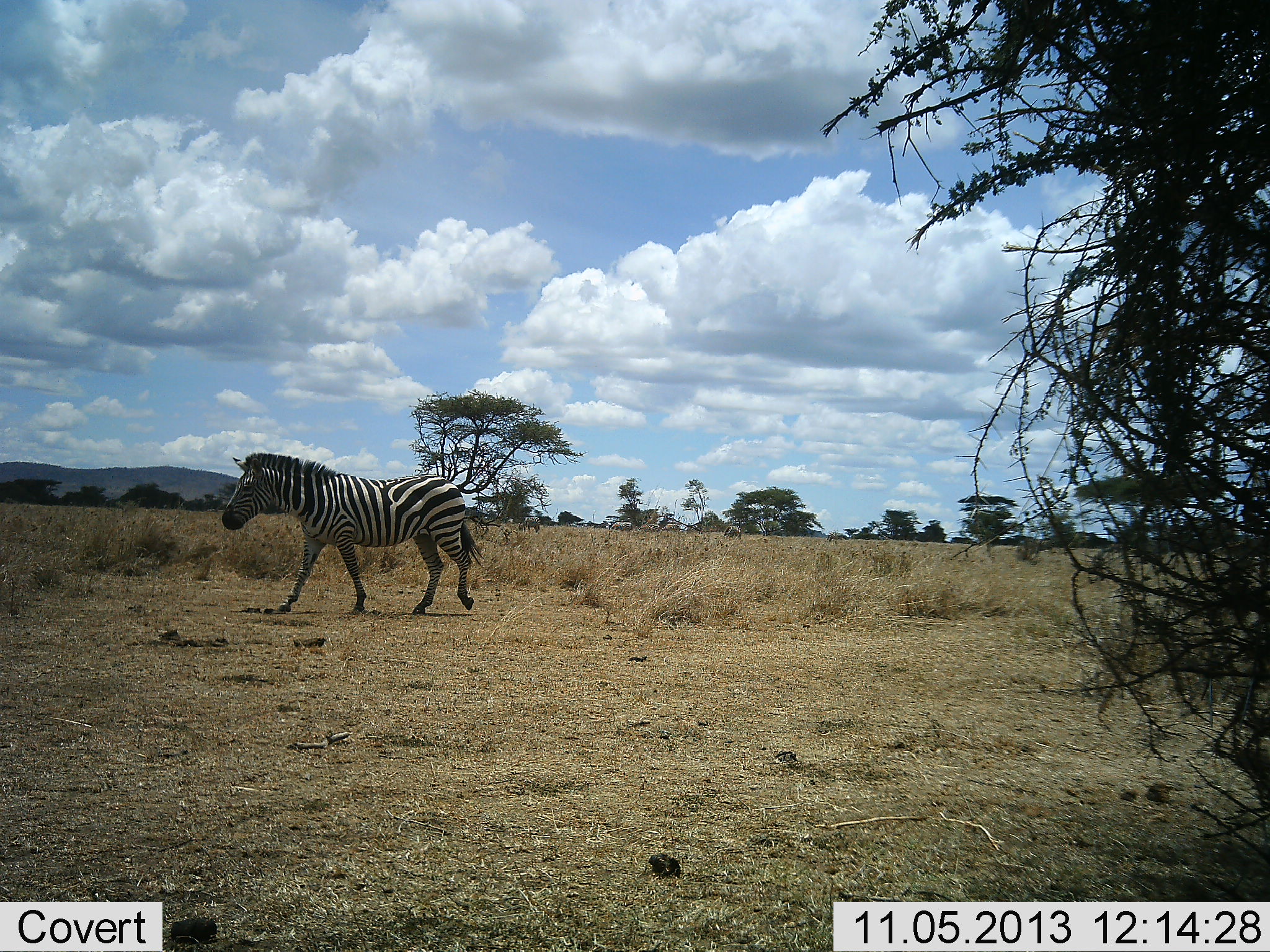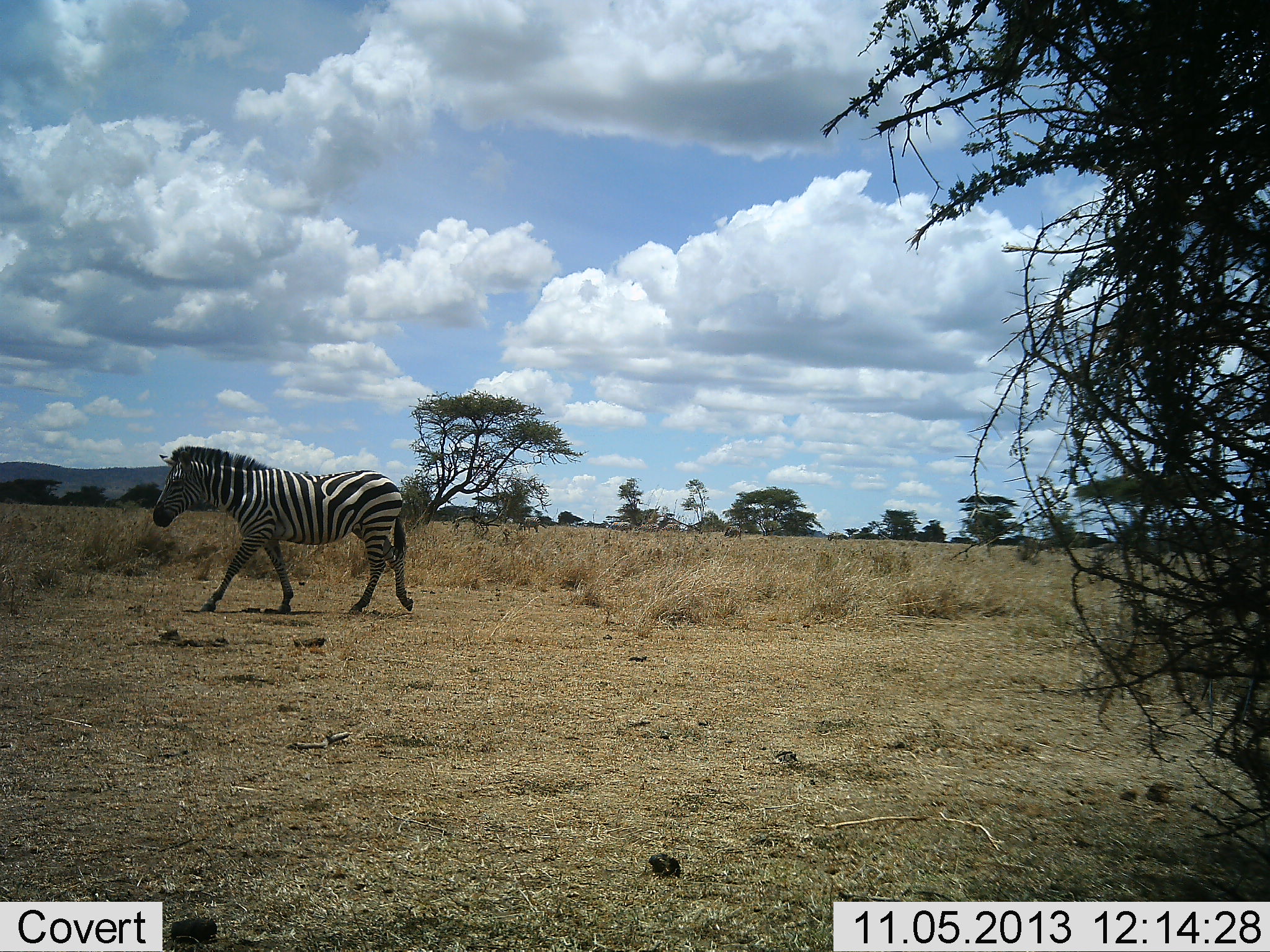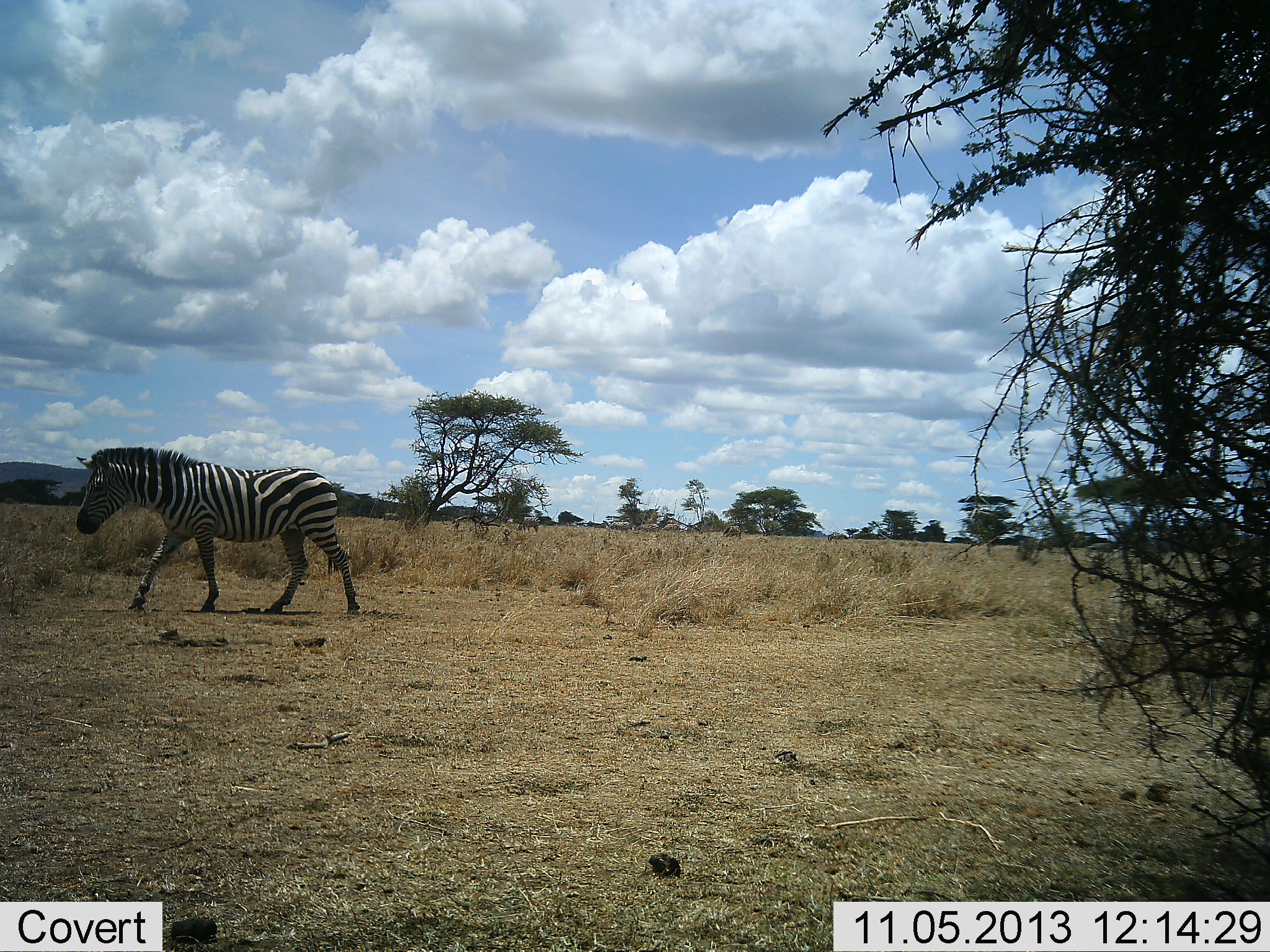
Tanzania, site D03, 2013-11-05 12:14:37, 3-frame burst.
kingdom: Animalia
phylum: Chordata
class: Mammalia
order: Perissodactyla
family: Equidae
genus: Equus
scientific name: Equus quagga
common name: plains zebra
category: zebra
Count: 1.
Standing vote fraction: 9%.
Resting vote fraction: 0%.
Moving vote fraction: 100%.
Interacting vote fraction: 0%.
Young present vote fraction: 0%.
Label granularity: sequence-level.